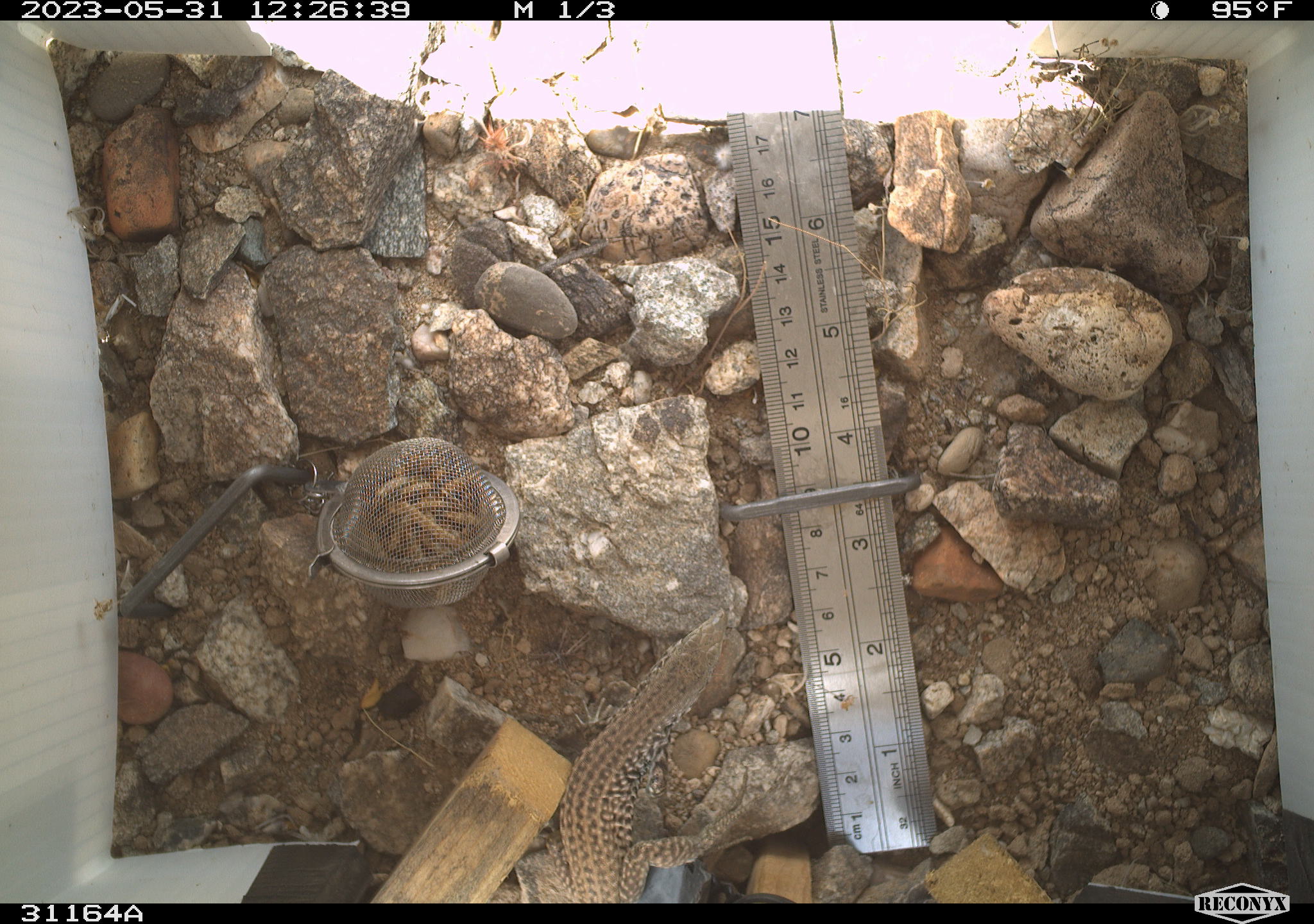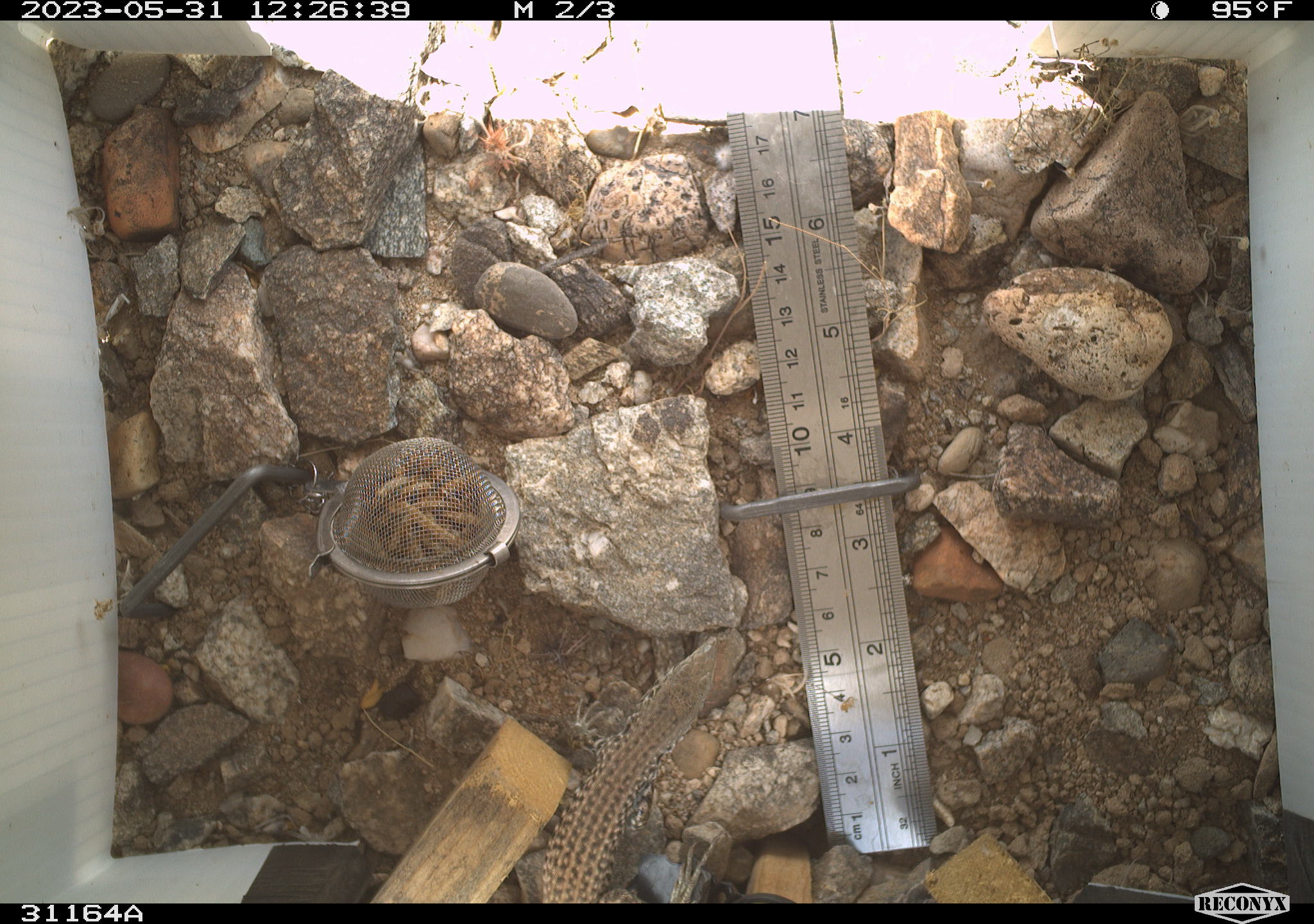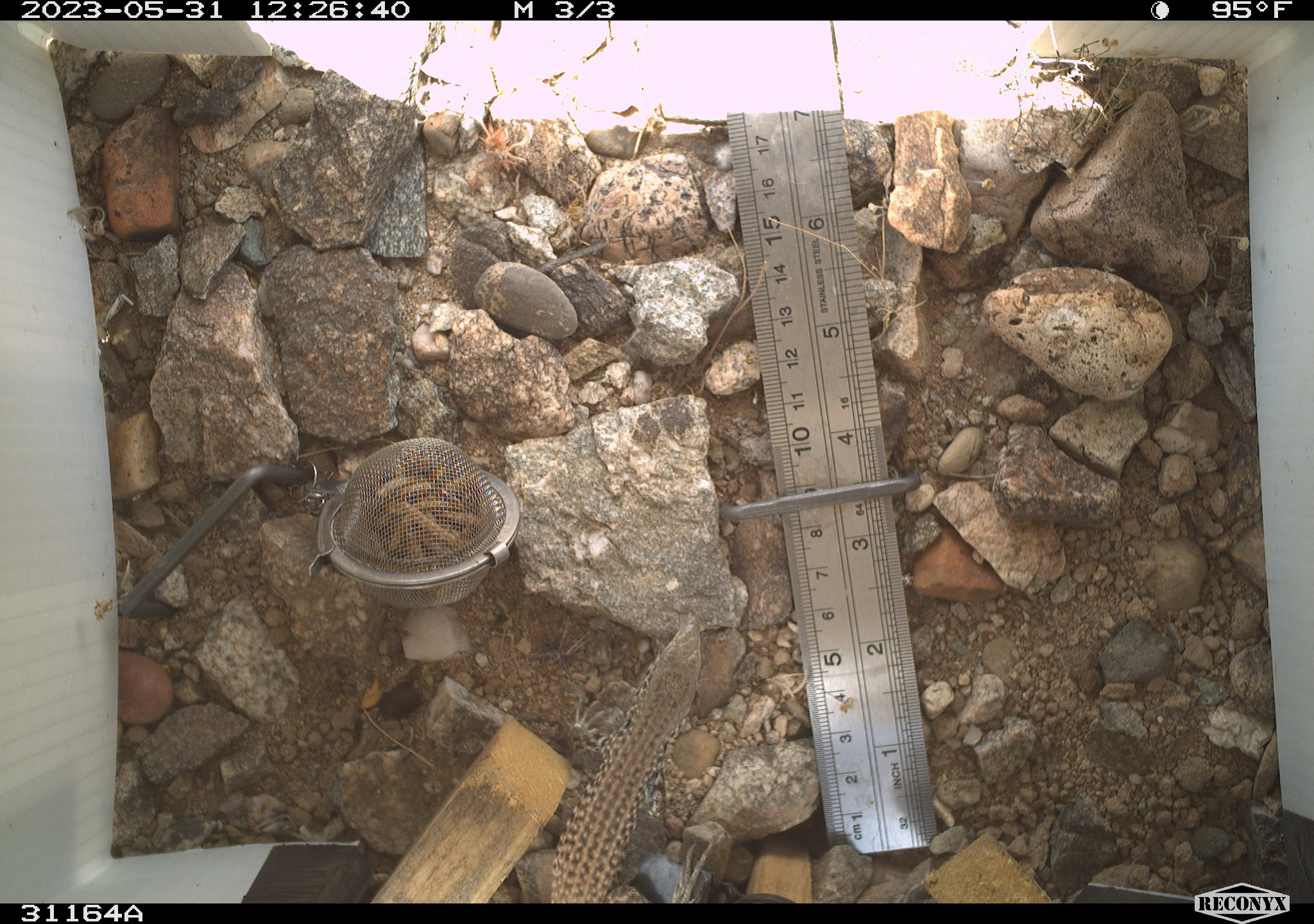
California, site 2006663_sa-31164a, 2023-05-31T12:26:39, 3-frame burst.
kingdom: Animalia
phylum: Chordata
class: Reptilia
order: Squamata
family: Teiidae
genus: Aspidoscelis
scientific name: Aspidoscelis tigris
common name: western whiptail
Western whiptail (Aspidoscelis tigris).